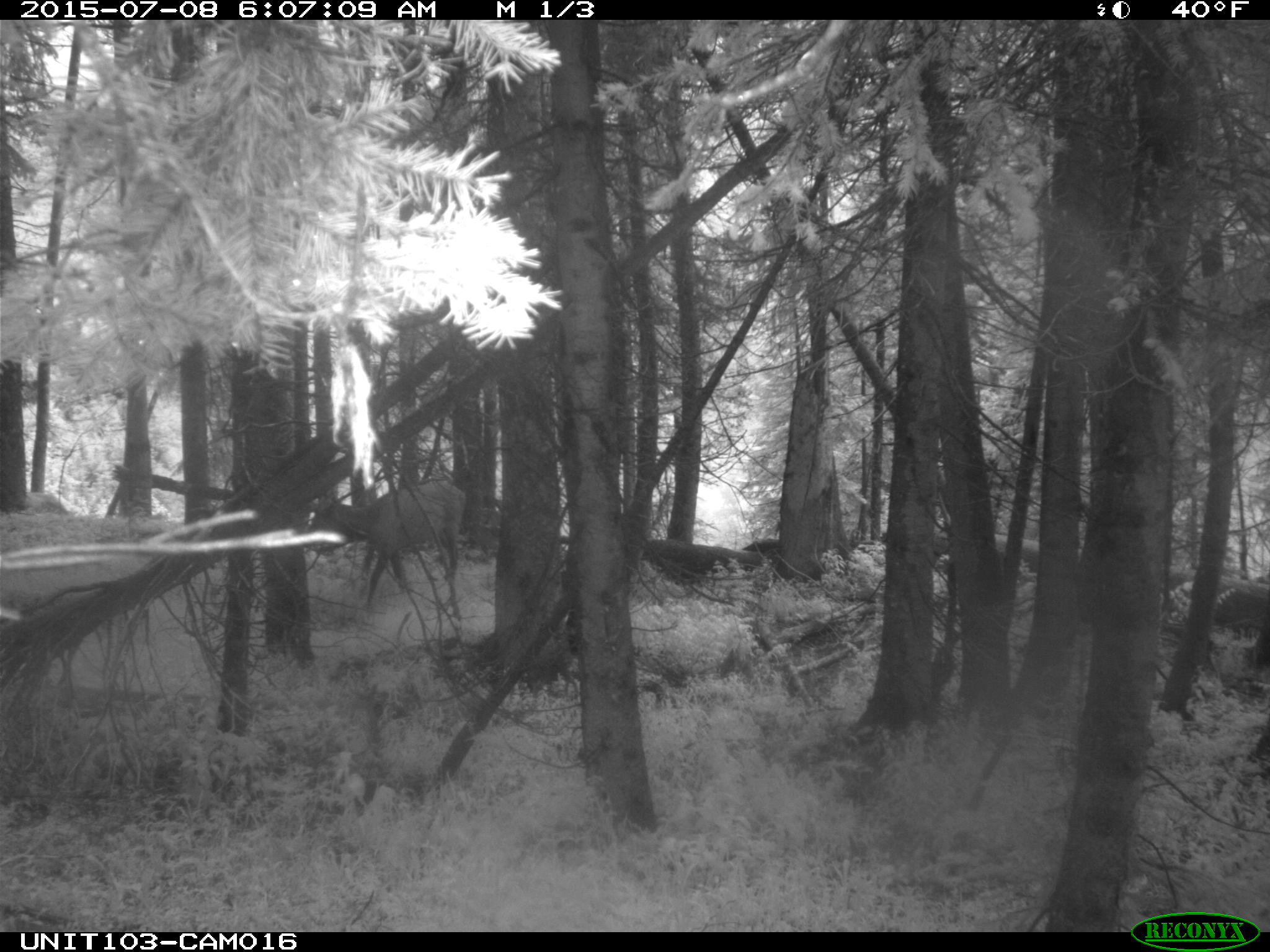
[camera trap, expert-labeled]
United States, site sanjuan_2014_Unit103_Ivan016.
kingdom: Animalia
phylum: Chordata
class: Mammalia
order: Artiodactyla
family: Cervidae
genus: Cervus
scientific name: Cervus elaphus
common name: red deer